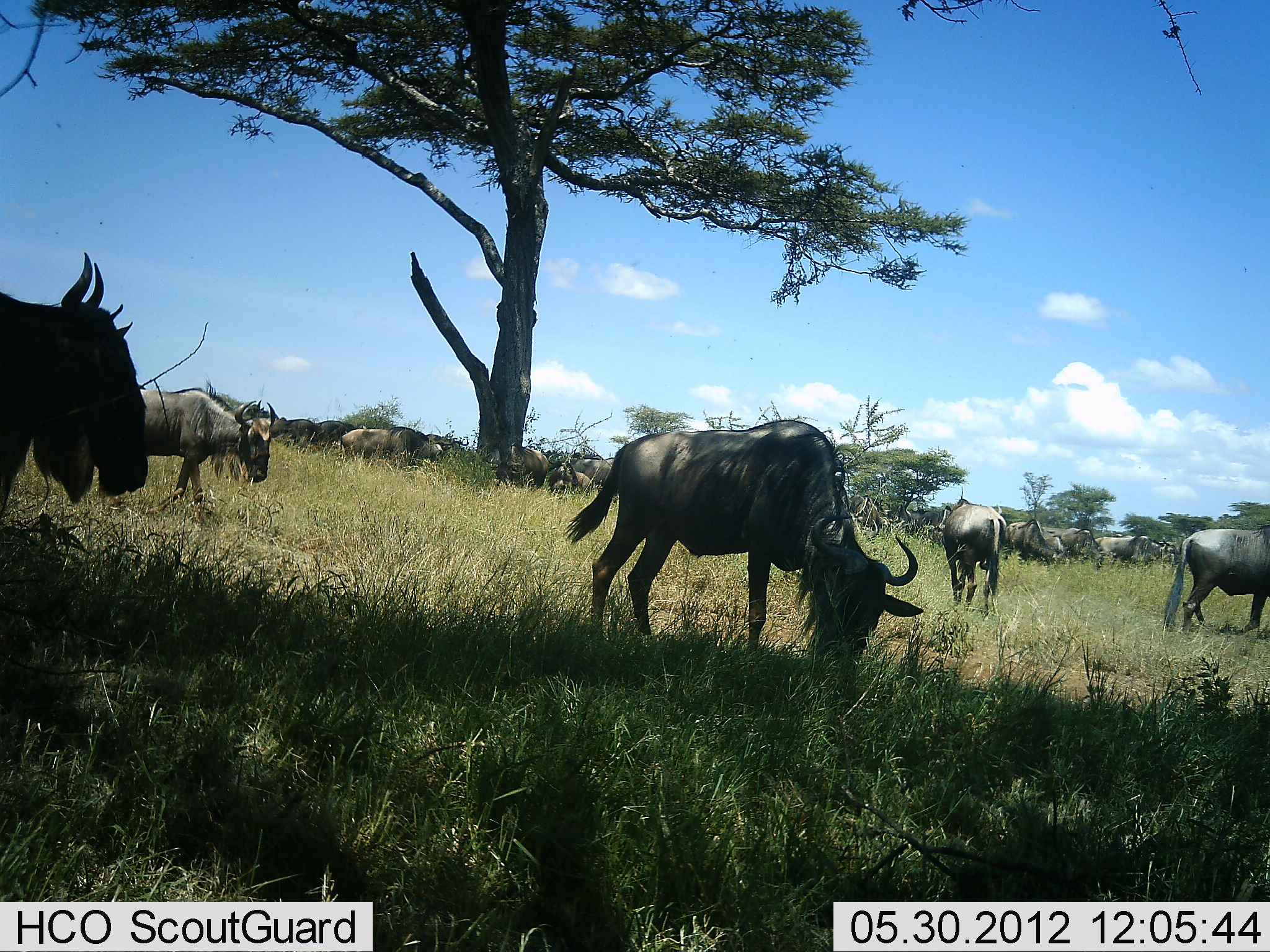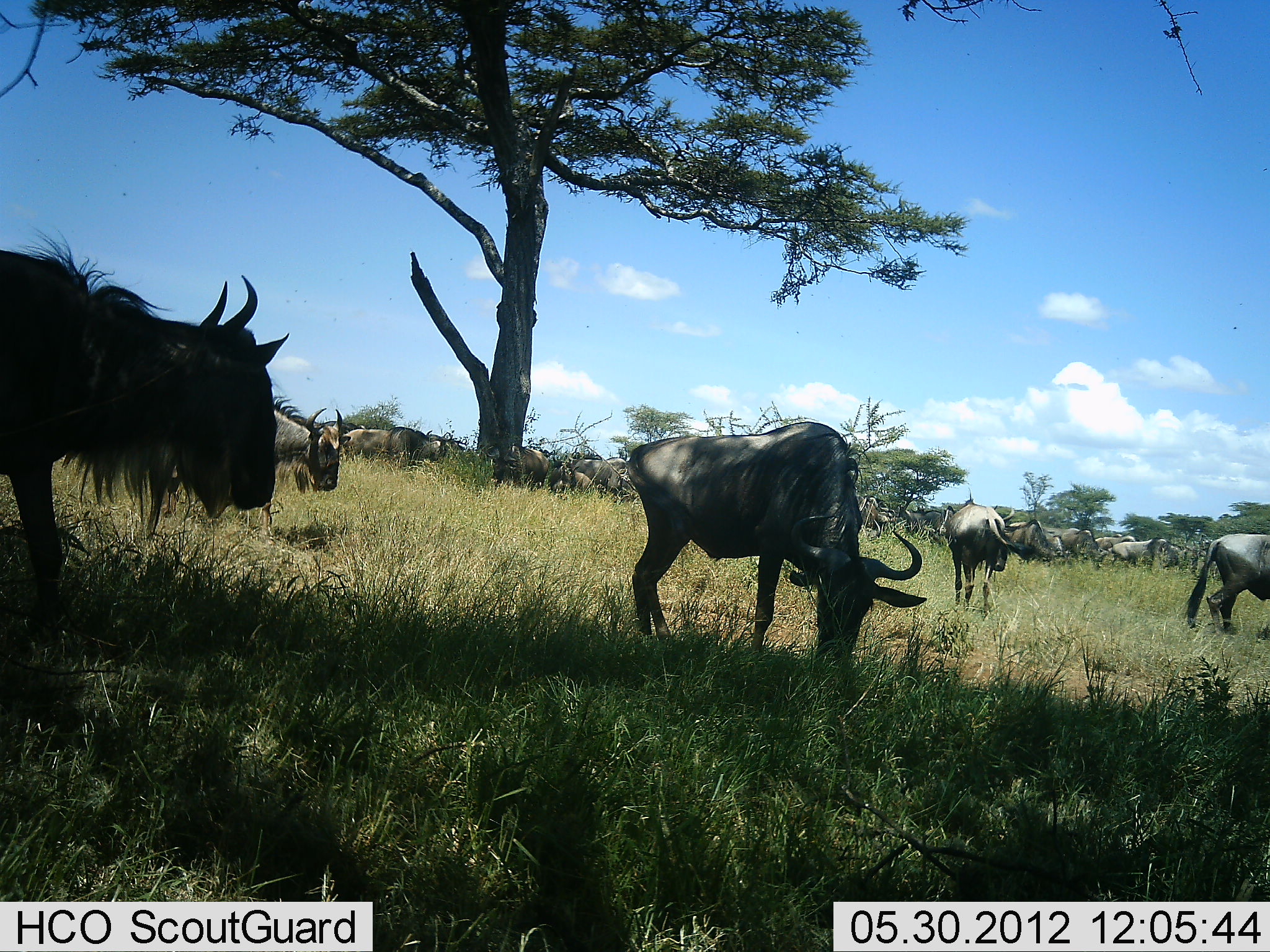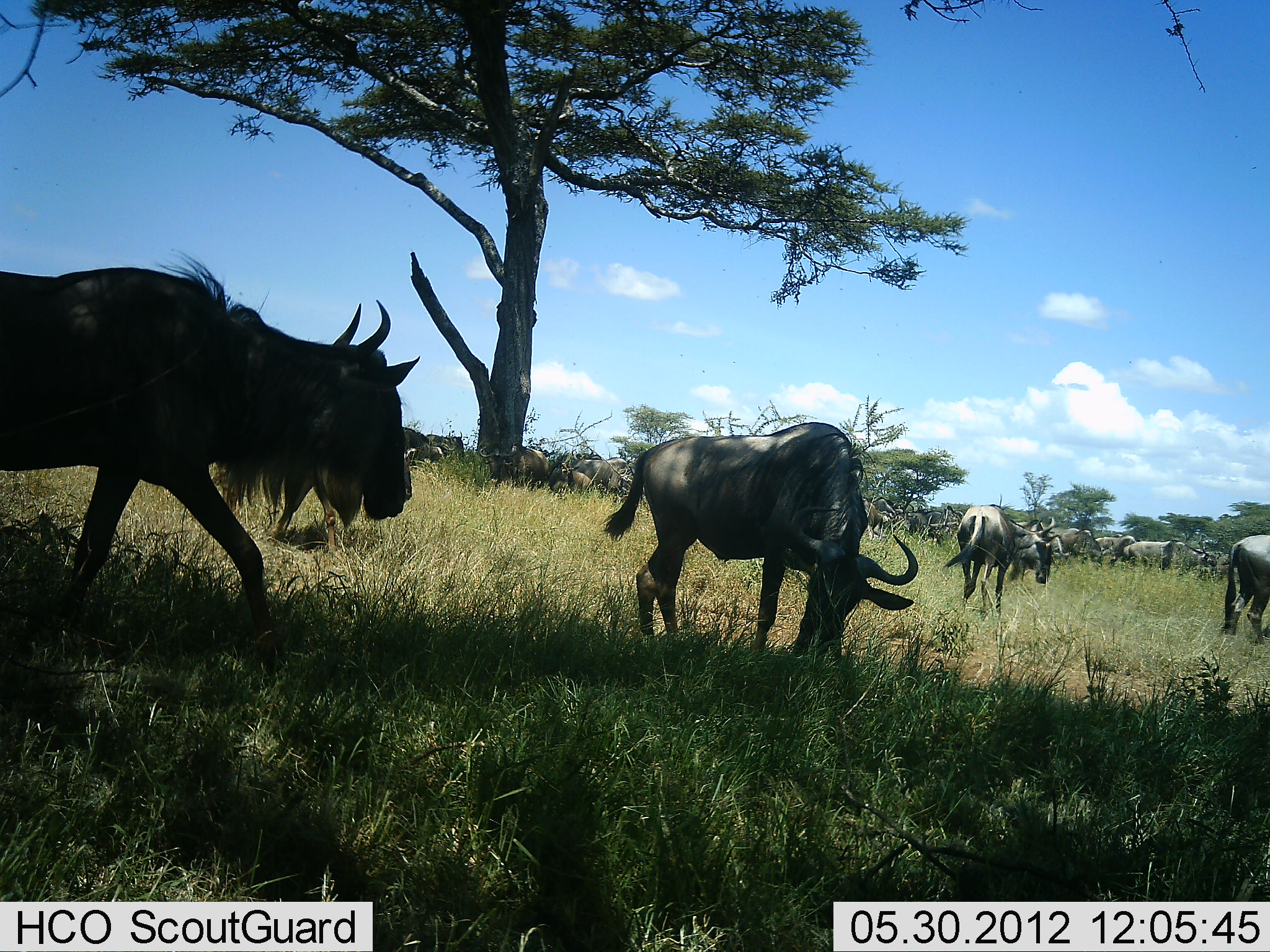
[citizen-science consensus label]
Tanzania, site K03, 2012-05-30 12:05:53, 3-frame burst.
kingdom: Animalia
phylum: Chordata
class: Mammalia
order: Artiodactyla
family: Bovidae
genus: Connochaetes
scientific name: Connochaetes taurinus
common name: blue wildebeest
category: wildebeest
Wildebeest (blue wildebeest) (Connochaetes taurinus), count 11-50. Behavior (volunteer vote fractions): standing 70%, resting 10%, moving 80%, interacting 10%. Young present (vote fraction): 0%. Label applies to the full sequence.